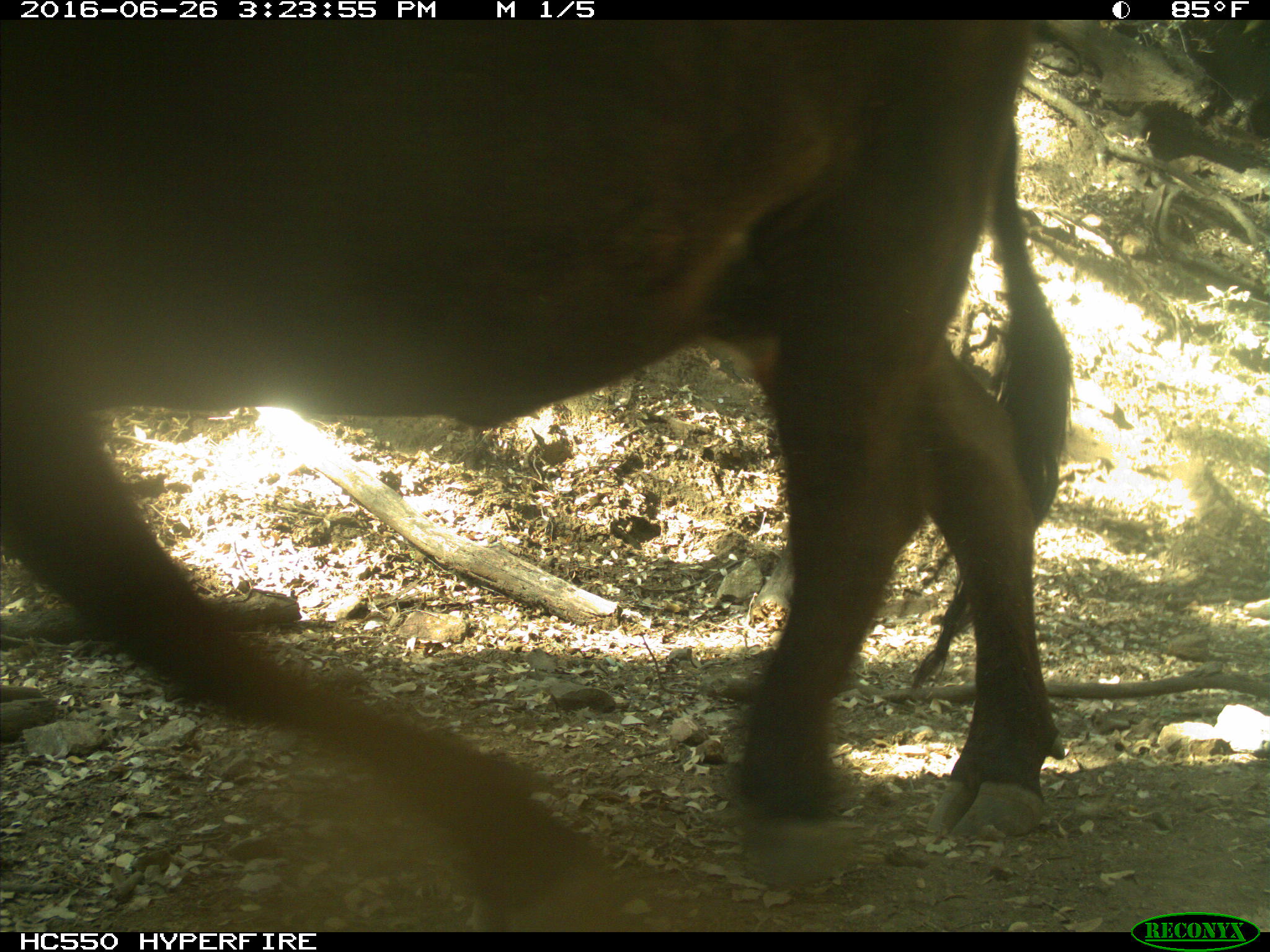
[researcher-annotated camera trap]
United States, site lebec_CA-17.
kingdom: Animalia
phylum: Chordata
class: Mammalia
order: Artiodactyla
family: Bovidae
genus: Bos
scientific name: Bos taurus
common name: domestic cow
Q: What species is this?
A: Bos taurus (domestic cow).